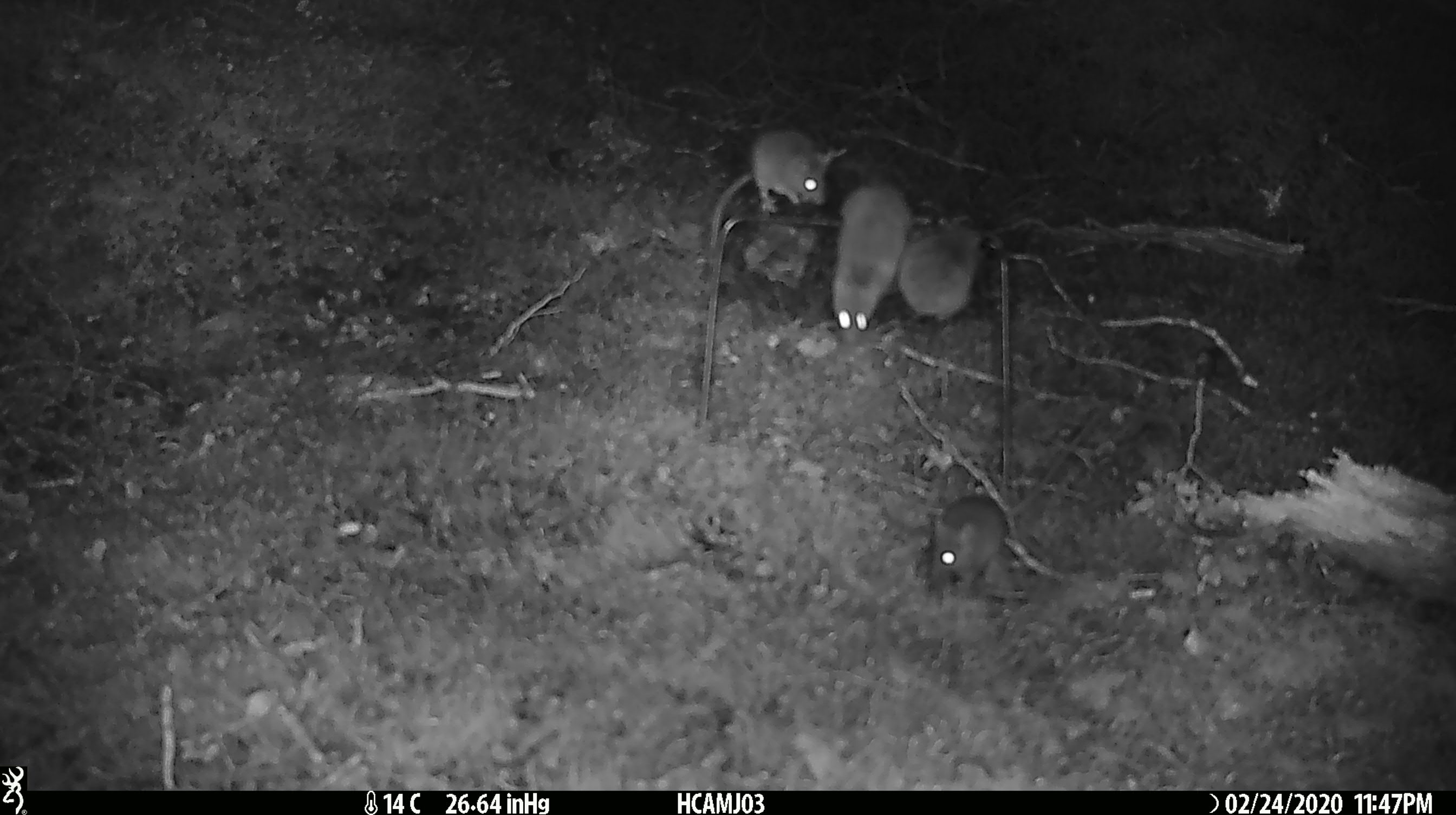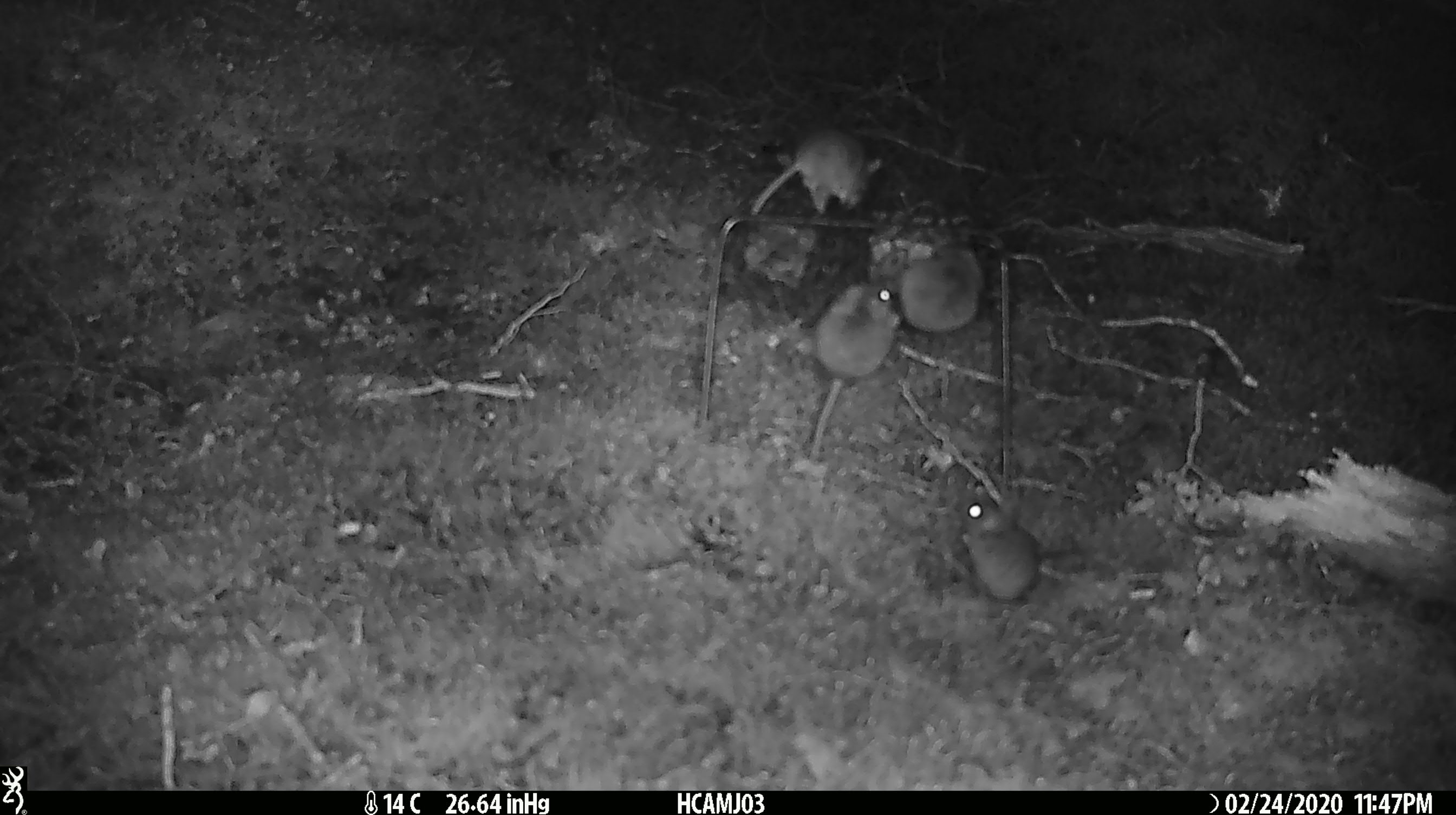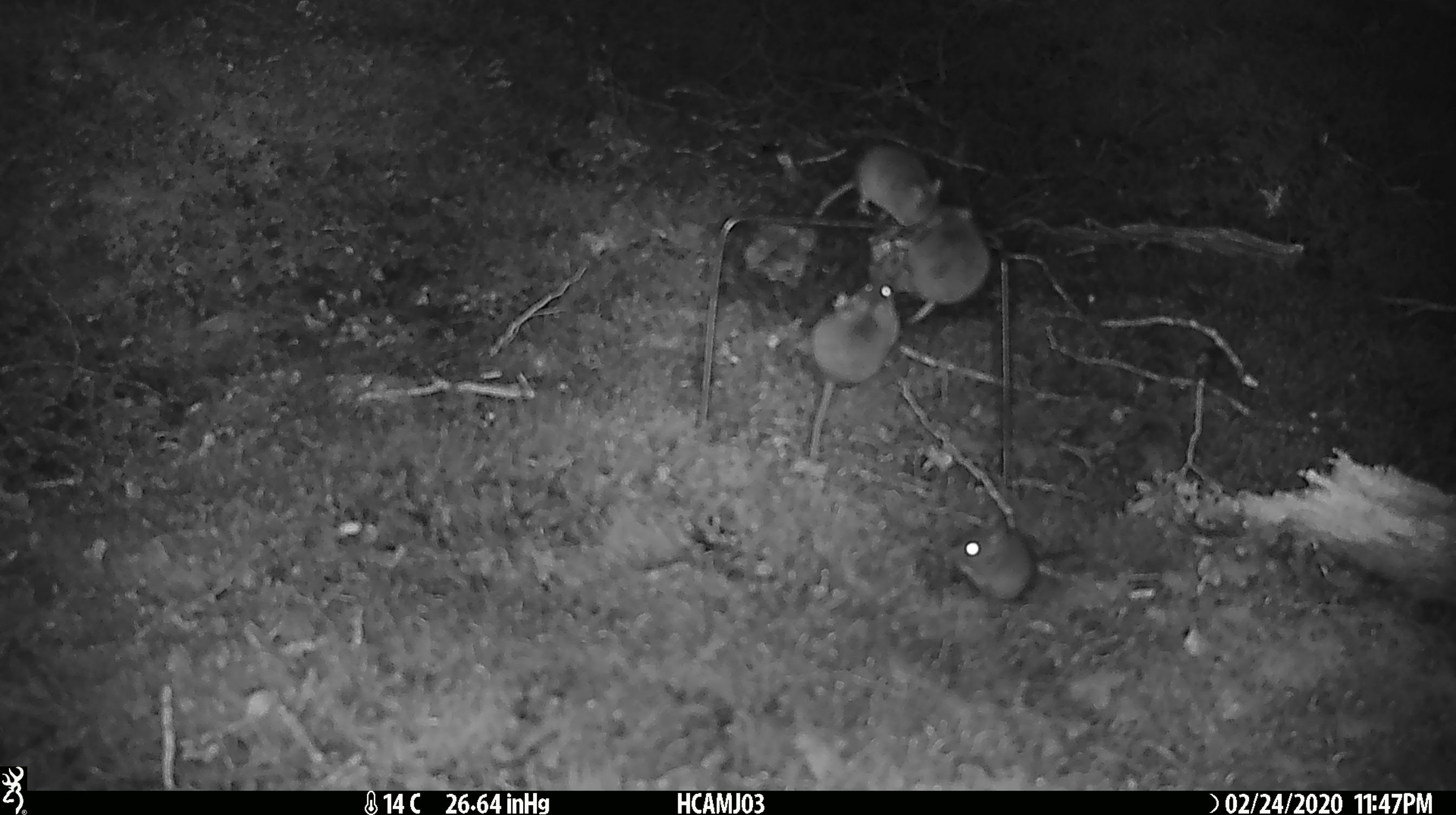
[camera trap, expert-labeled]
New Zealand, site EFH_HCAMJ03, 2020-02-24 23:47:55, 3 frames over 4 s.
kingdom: Animalia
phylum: Chordata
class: Mammalia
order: Rodentia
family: Muridae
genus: Mus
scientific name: Mus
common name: mouse